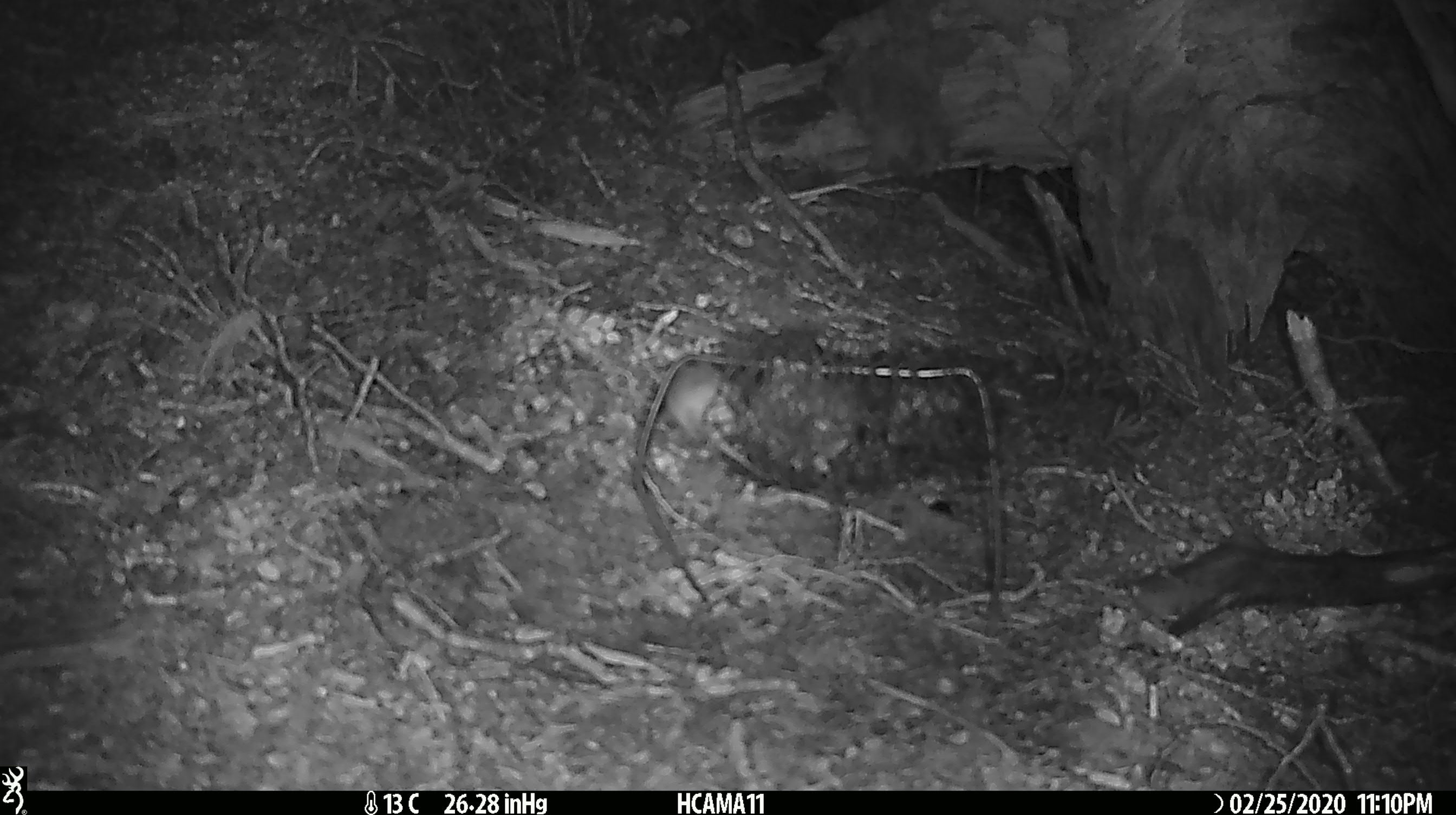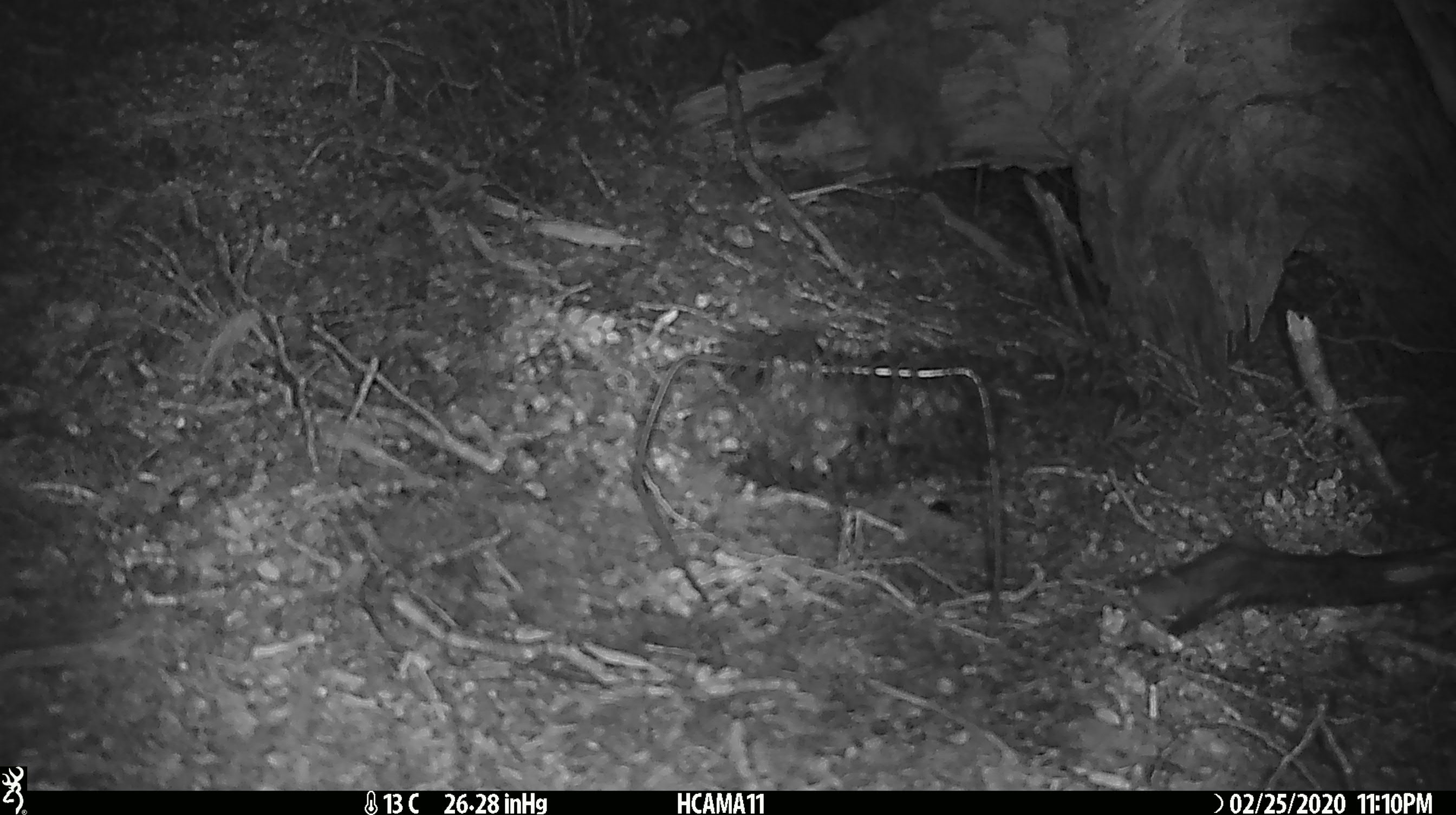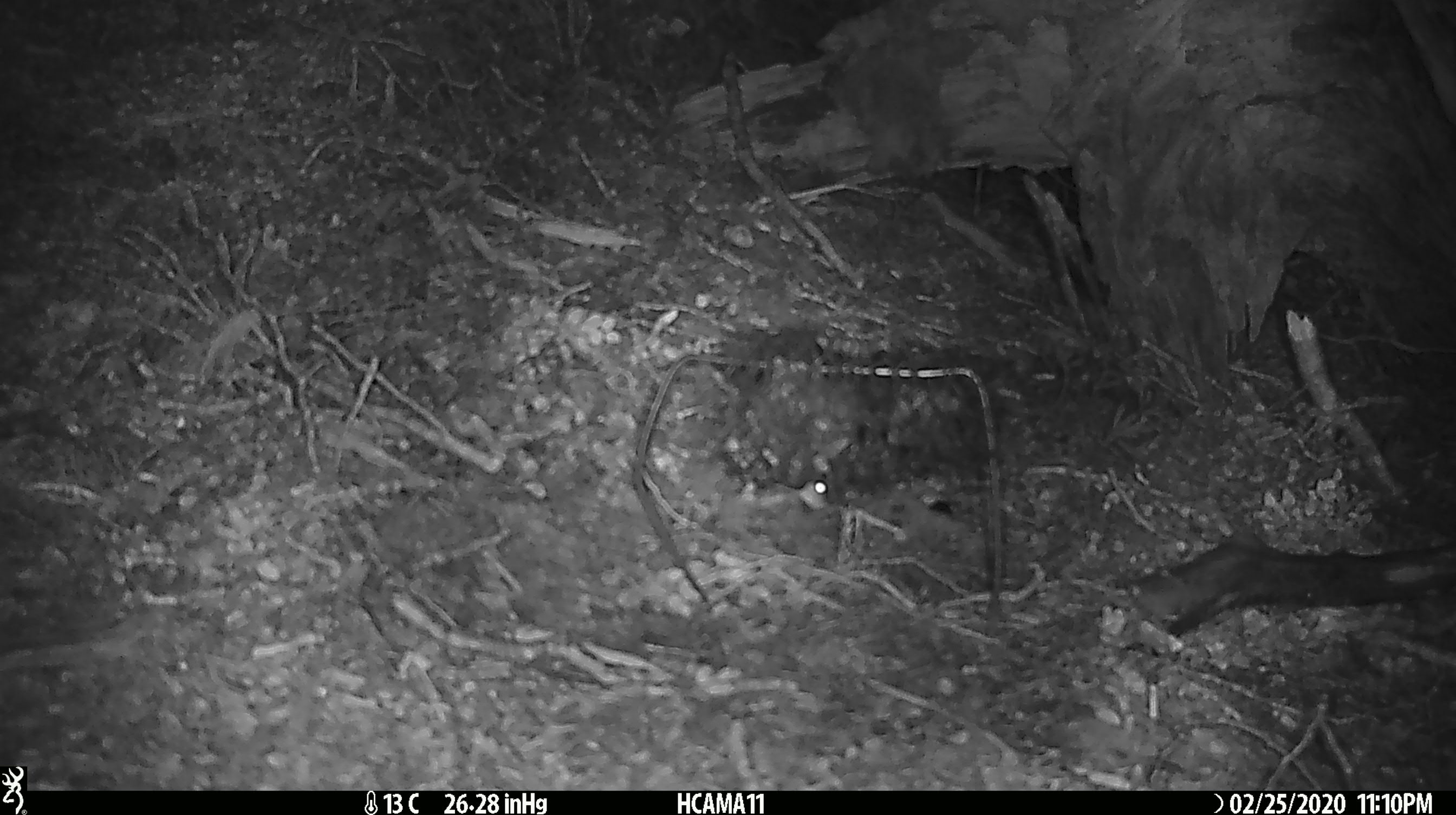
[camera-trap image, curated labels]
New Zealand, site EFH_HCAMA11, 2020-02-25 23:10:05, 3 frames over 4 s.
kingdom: Animalia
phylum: Chordata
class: Mammalia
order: Rodentia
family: Muridae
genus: Mus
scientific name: Mus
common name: mouse